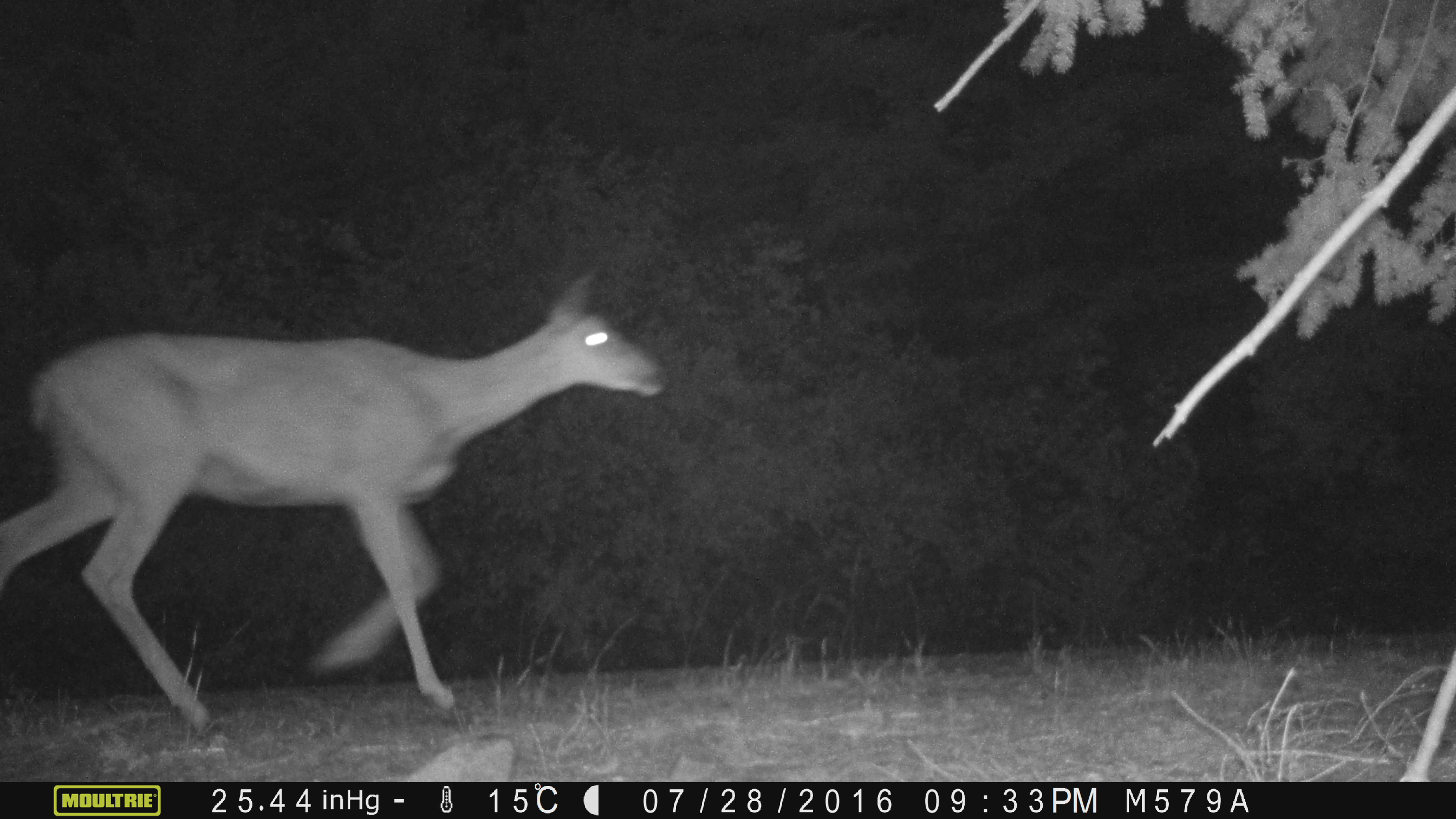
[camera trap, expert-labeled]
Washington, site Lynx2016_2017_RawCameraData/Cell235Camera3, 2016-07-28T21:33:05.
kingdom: Animalia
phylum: Chordata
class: Mammalia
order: Artiodactyla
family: Cervidae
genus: Odocoileus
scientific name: Odocoileus hemionus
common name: mule deer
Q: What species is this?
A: Odocoileus hemionus (mule deer).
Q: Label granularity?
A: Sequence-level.